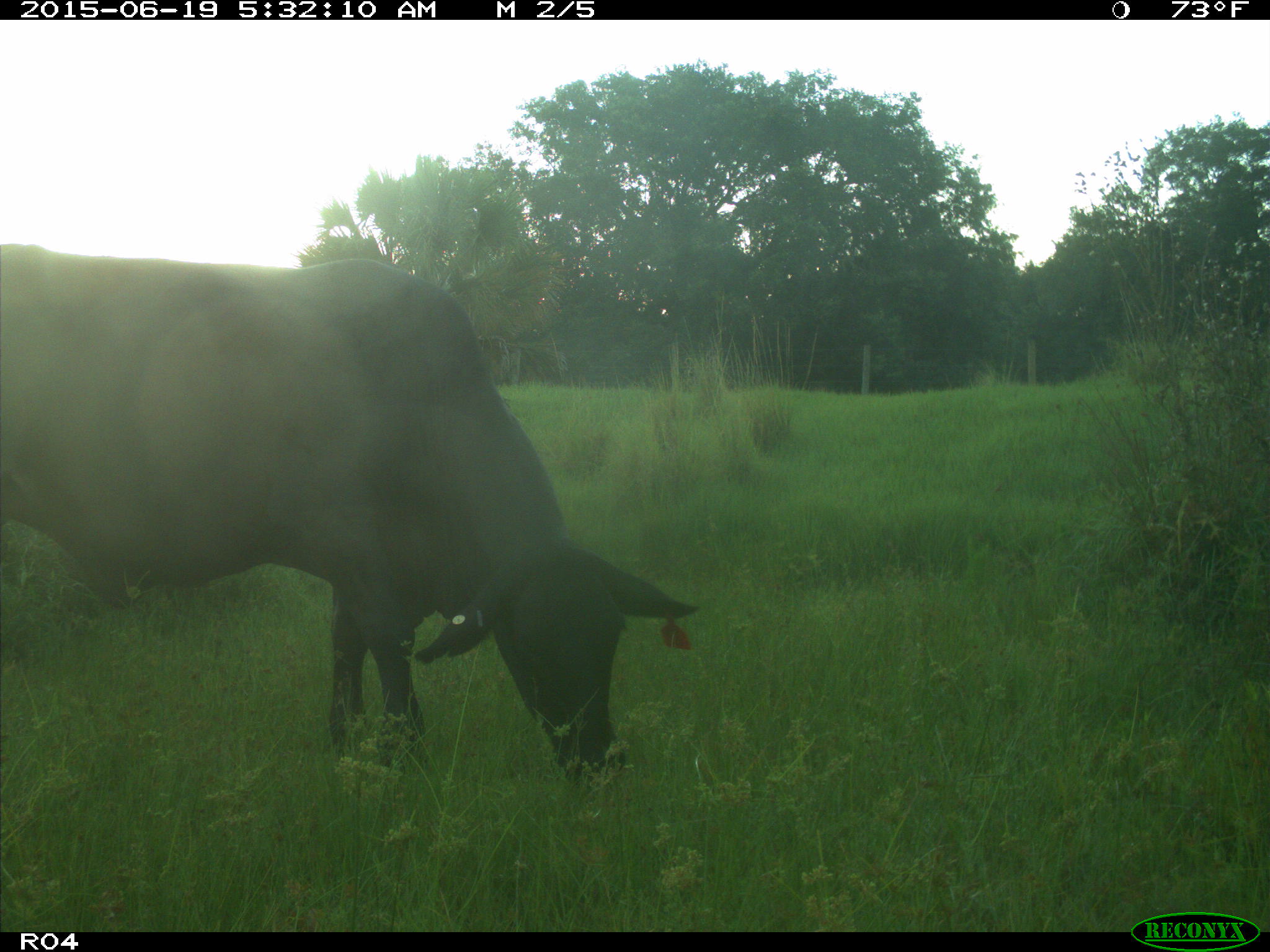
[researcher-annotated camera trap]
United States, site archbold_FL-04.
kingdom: Animalia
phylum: Chordata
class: Mammalia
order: Artiodactyla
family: Bovidae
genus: Bos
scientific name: Bos taurus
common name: domestic cow